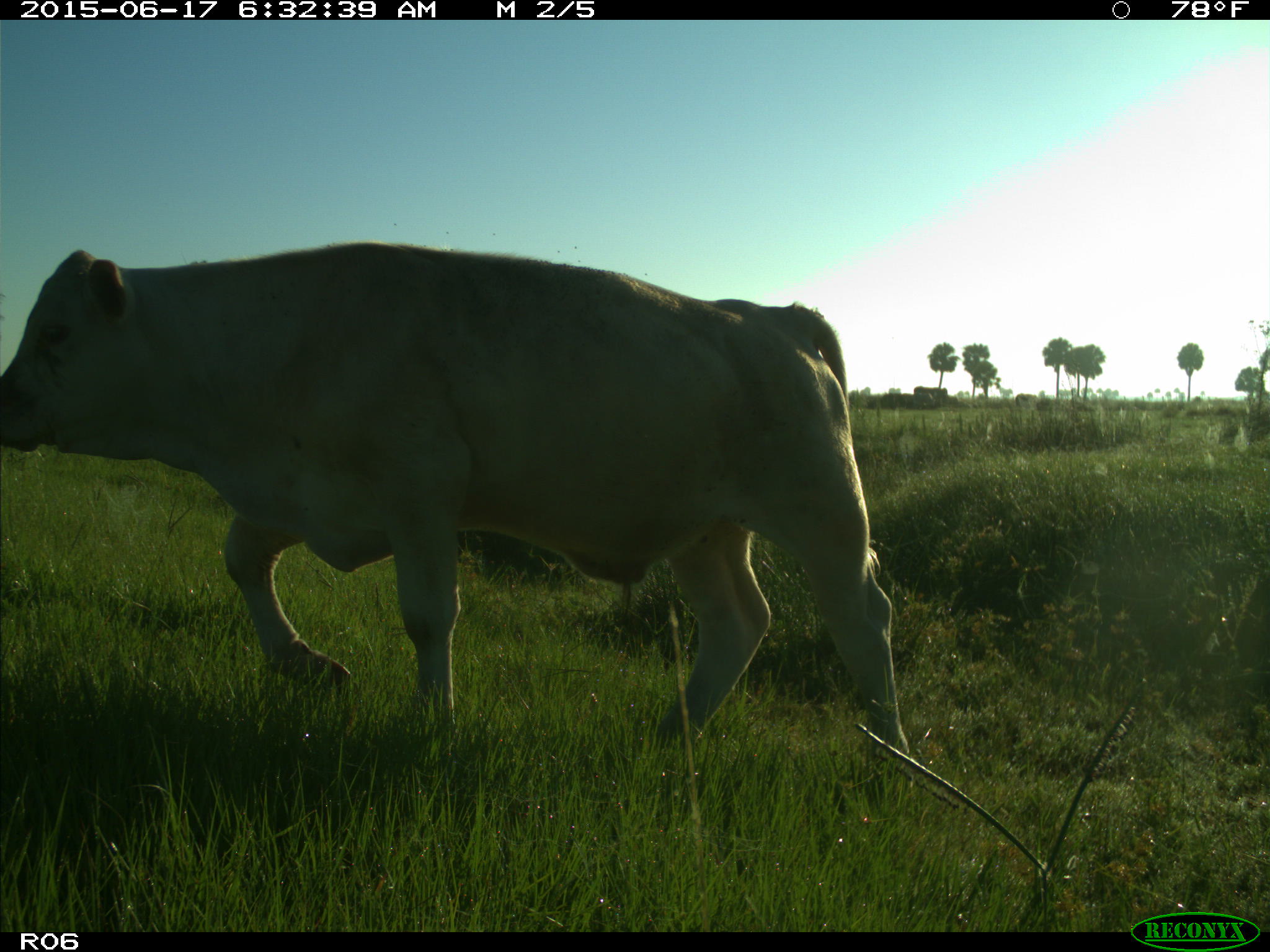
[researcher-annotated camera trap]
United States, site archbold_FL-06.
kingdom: Animalia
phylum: Chordata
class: Mammalia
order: Artiodactyla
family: Bovidae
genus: Bos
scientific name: Bos taurus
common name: domestic cow